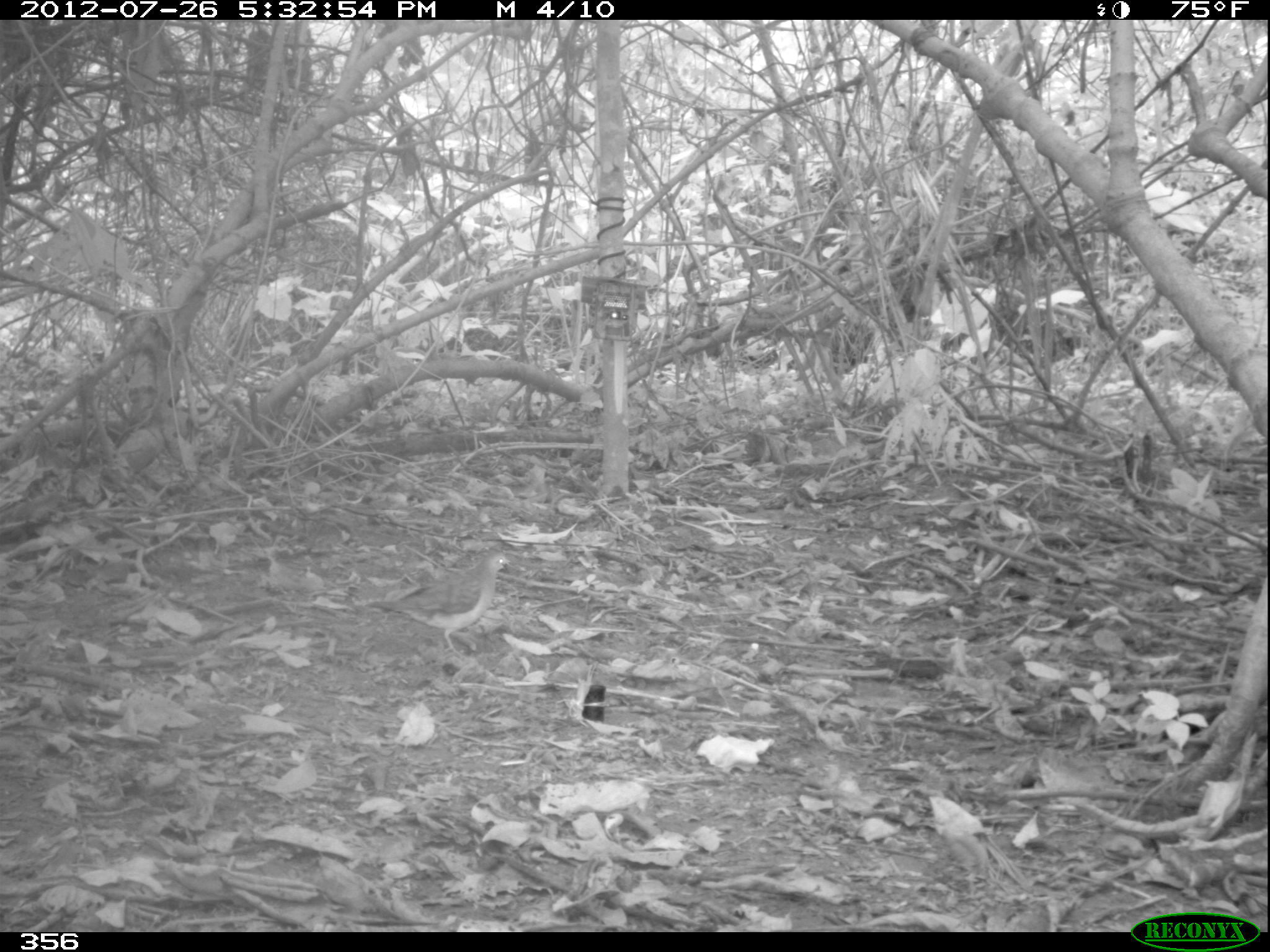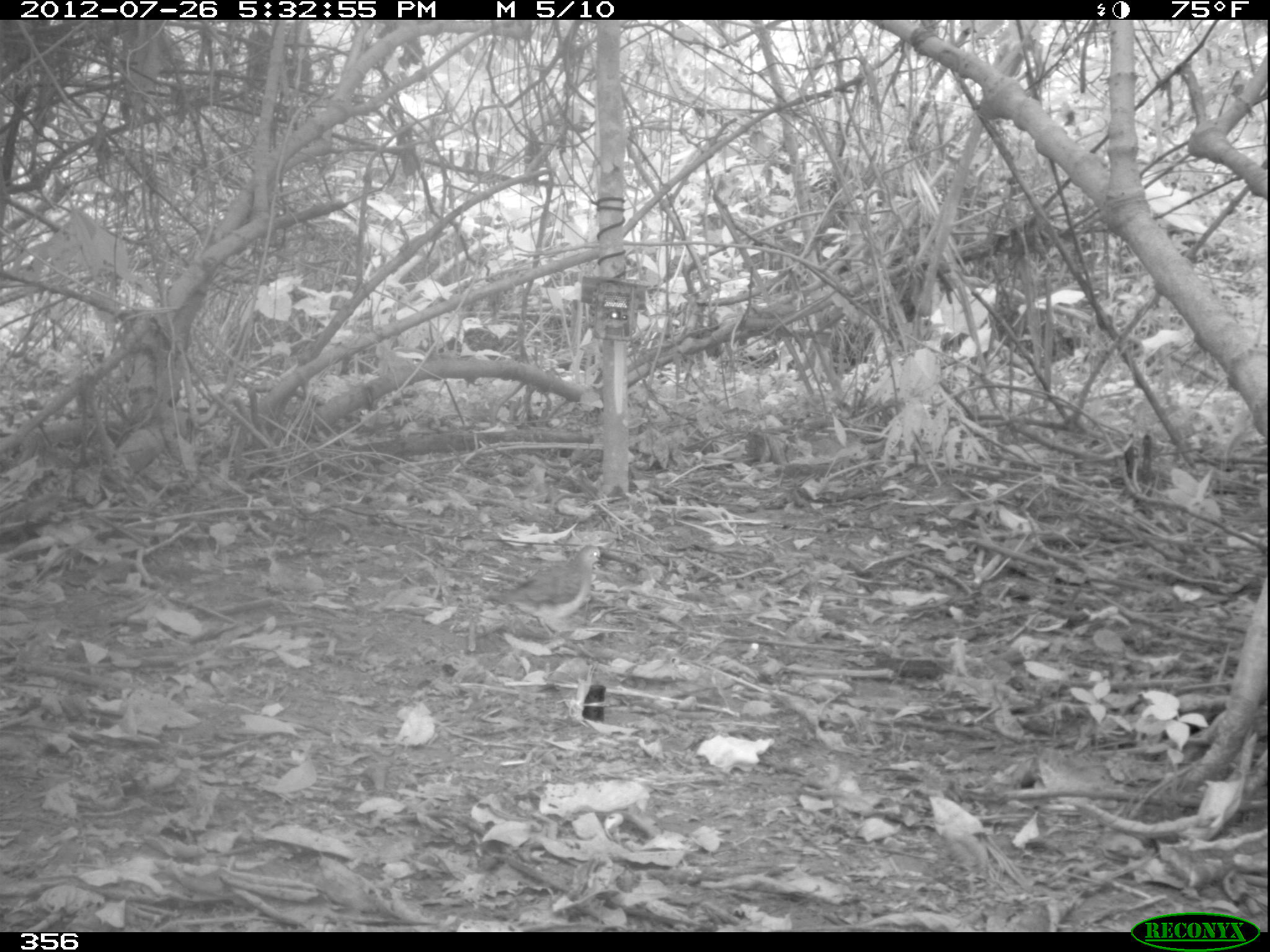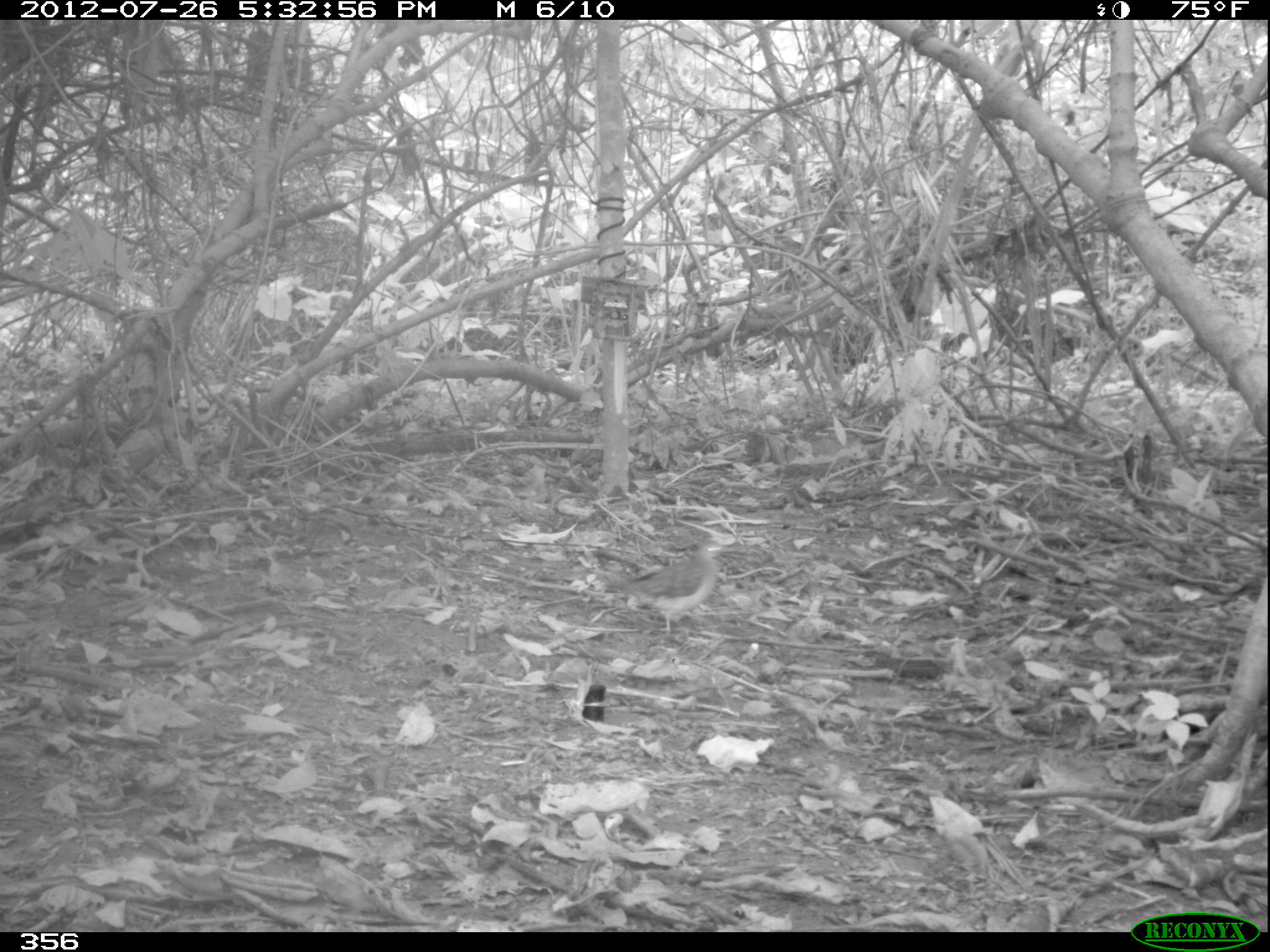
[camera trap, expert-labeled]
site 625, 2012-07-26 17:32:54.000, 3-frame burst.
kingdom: Animalia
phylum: Chordata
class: Aves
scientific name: Aves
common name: bird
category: unknown bird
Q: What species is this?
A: Unknown bird (bird) (Aves).